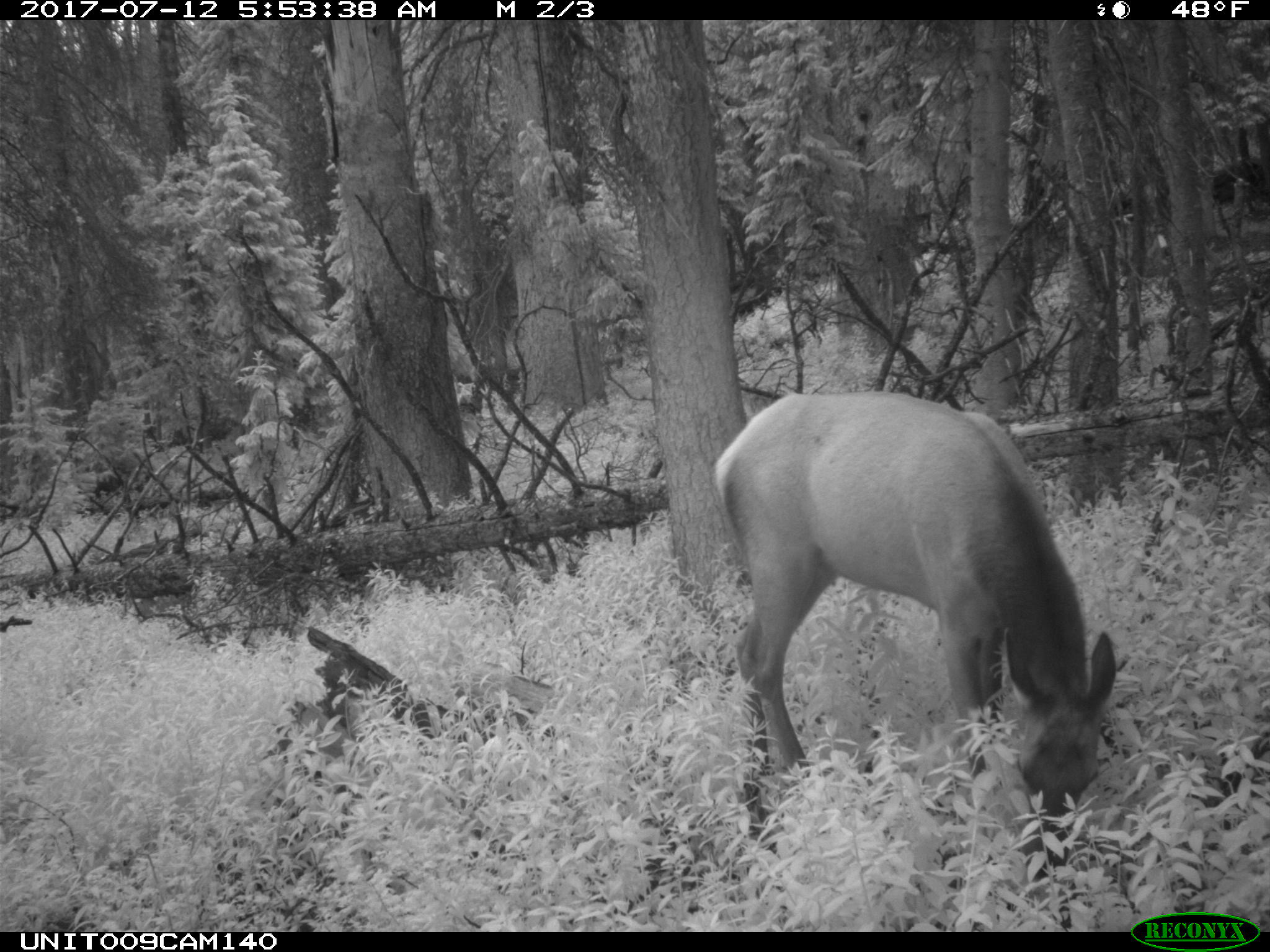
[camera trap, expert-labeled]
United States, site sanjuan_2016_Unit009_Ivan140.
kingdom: Animalia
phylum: Chordata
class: Mammalia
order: Artiodactyla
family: Cervidae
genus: Cervus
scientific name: Cervus elaphus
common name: red deer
Cervus elaphus (red deer).